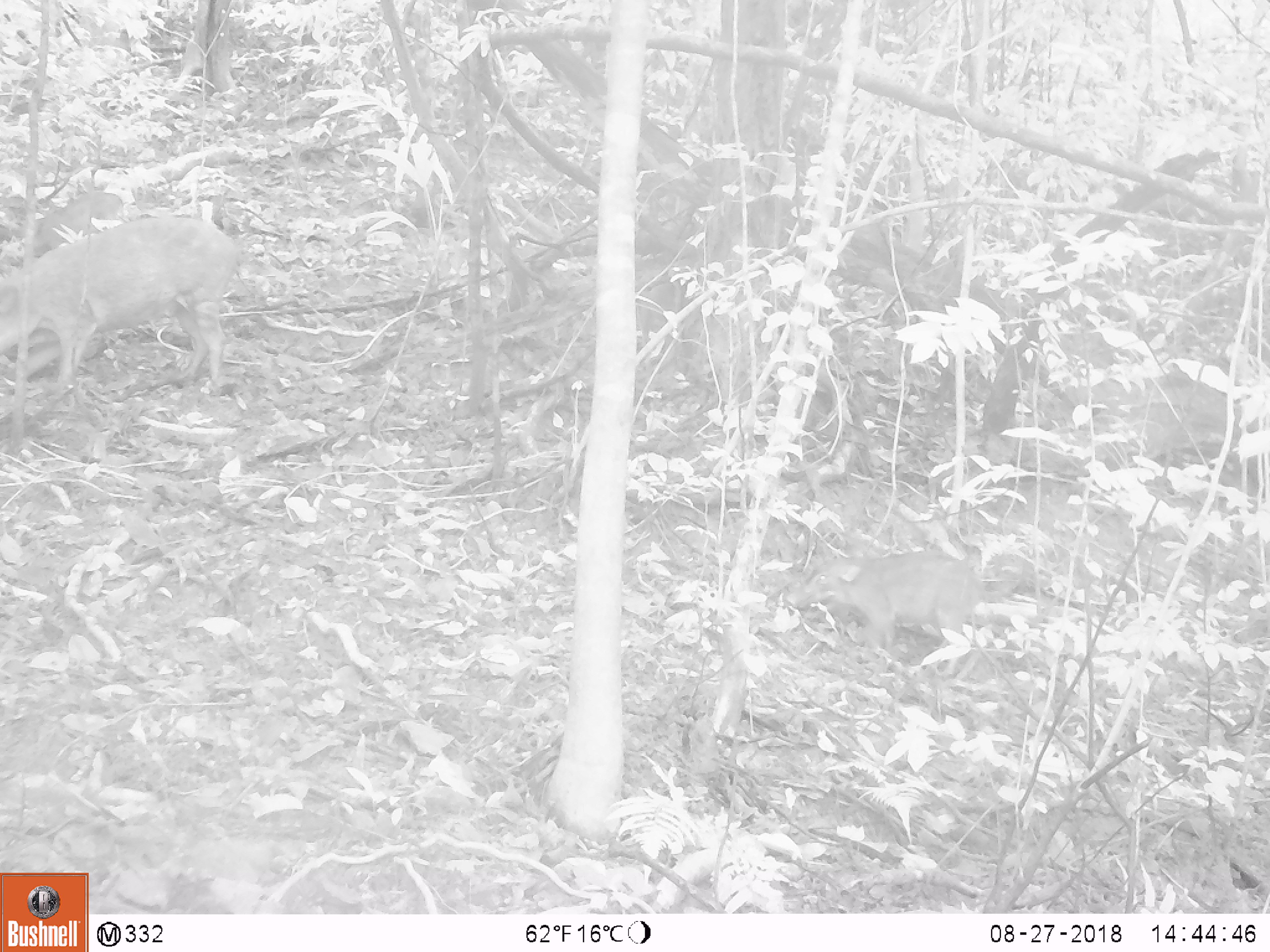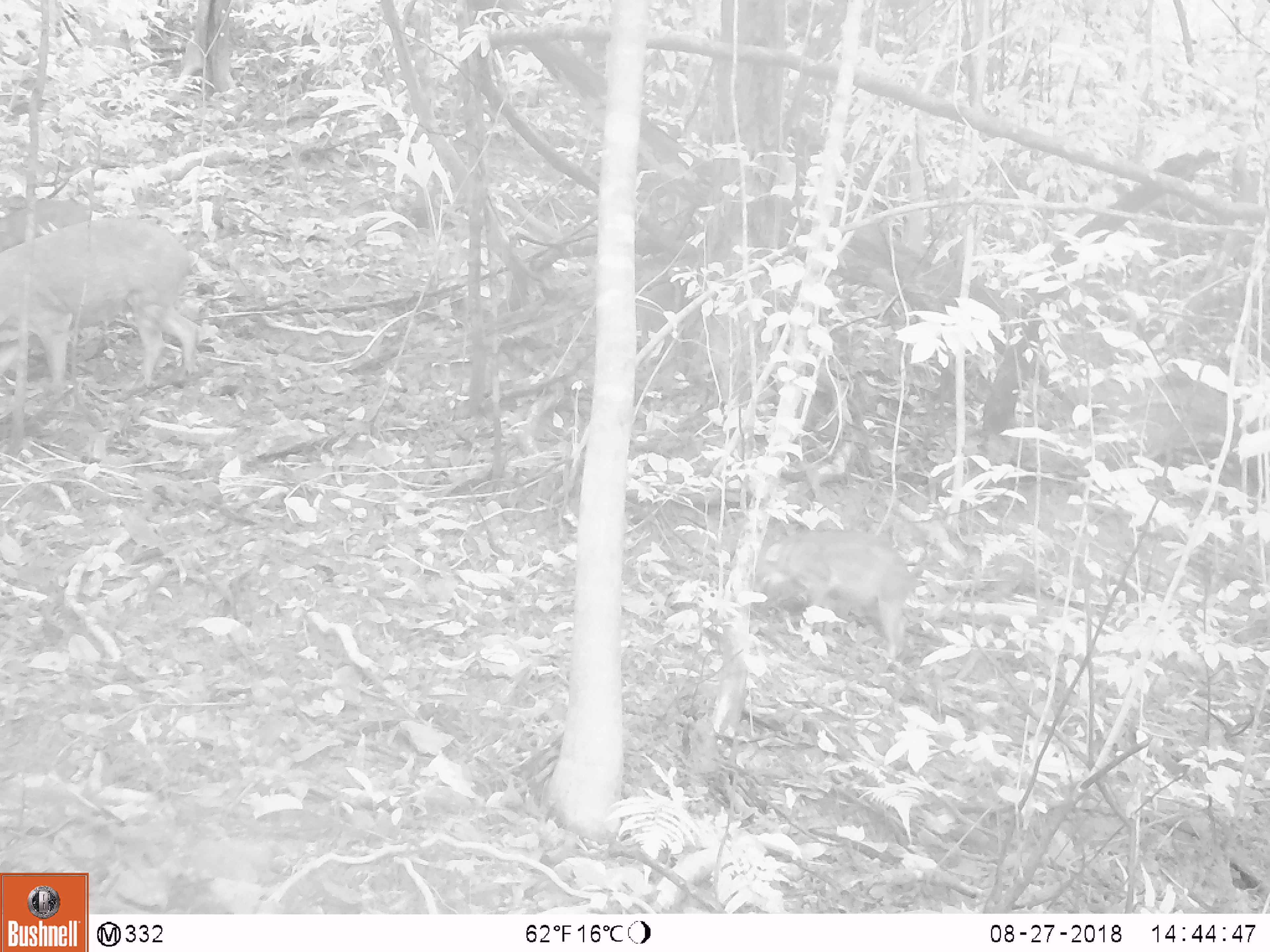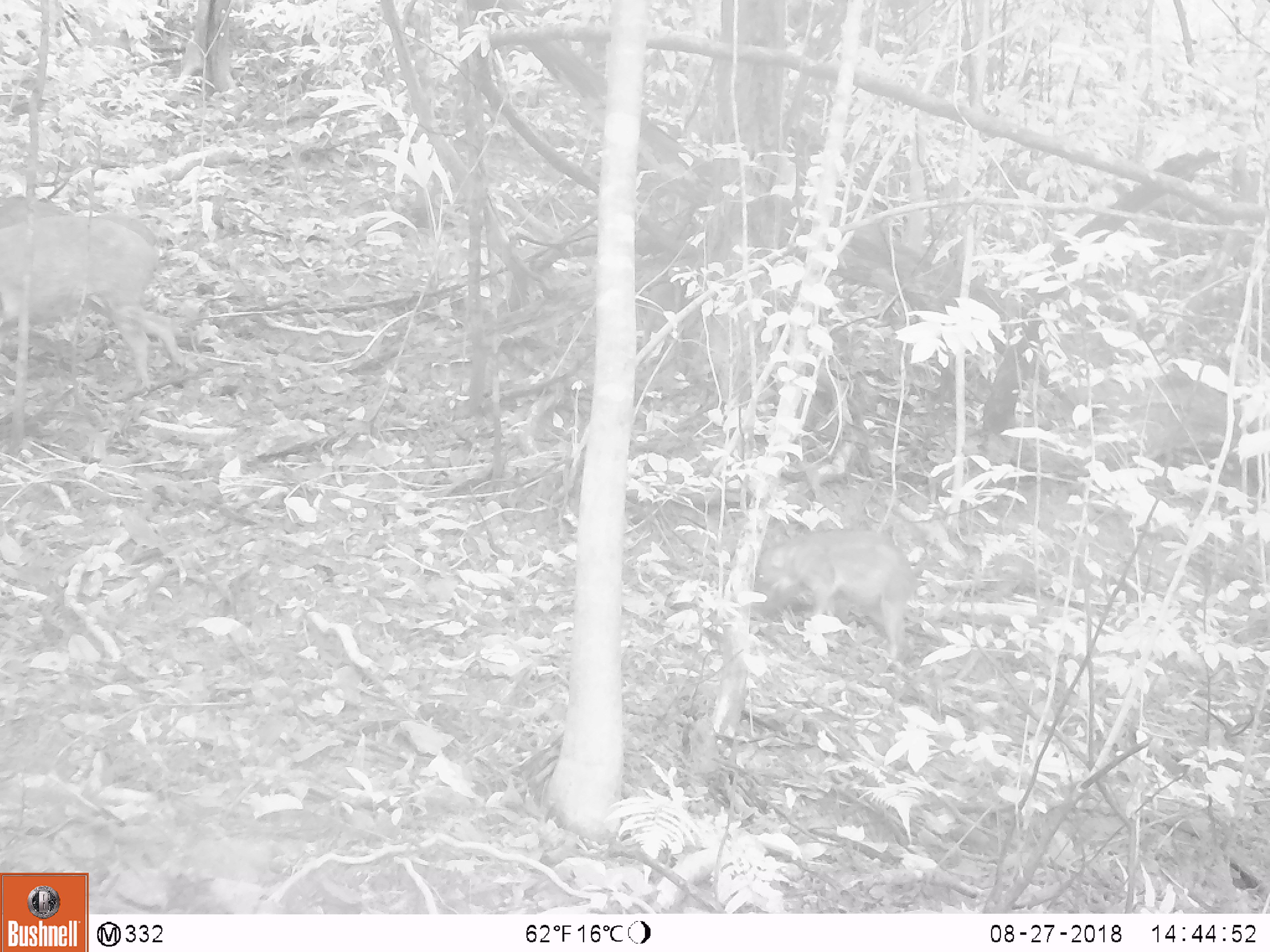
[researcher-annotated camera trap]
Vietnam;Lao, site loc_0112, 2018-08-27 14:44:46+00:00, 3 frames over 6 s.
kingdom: Animalia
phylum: Chordata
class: Mammalia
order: Artiodactyla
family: Suidae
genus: Sus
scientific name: Sus scrofa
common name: eurasian wild pig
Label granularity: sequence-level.